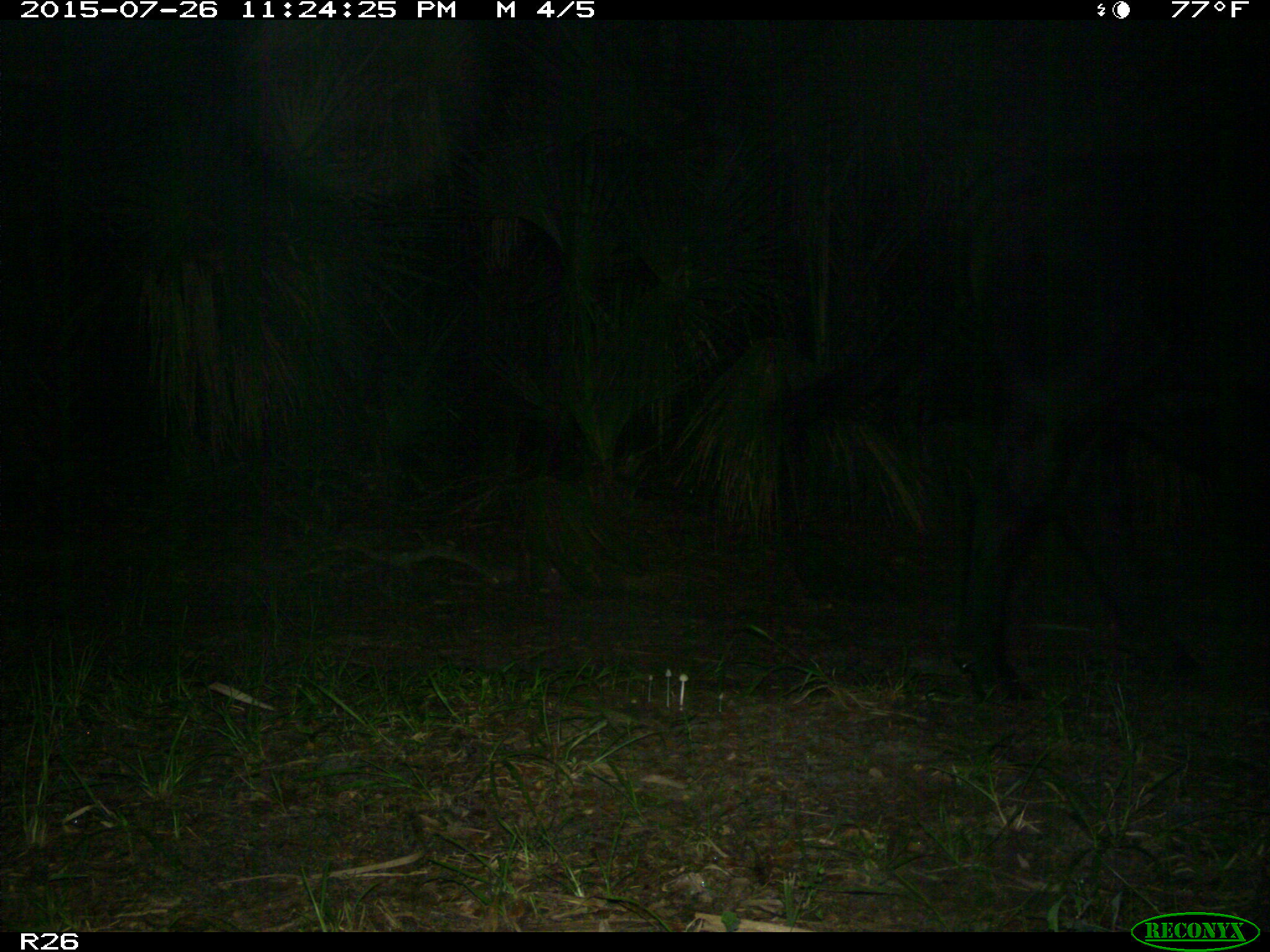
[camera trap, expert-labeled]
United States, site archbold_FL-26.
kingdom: Animalia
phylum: Chordata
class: Mammalia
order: Artiodactyla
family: Bovidae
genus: Bos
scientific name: Bos taurus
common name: domestic cow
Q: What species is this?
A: Bos taurus (domestic cow).